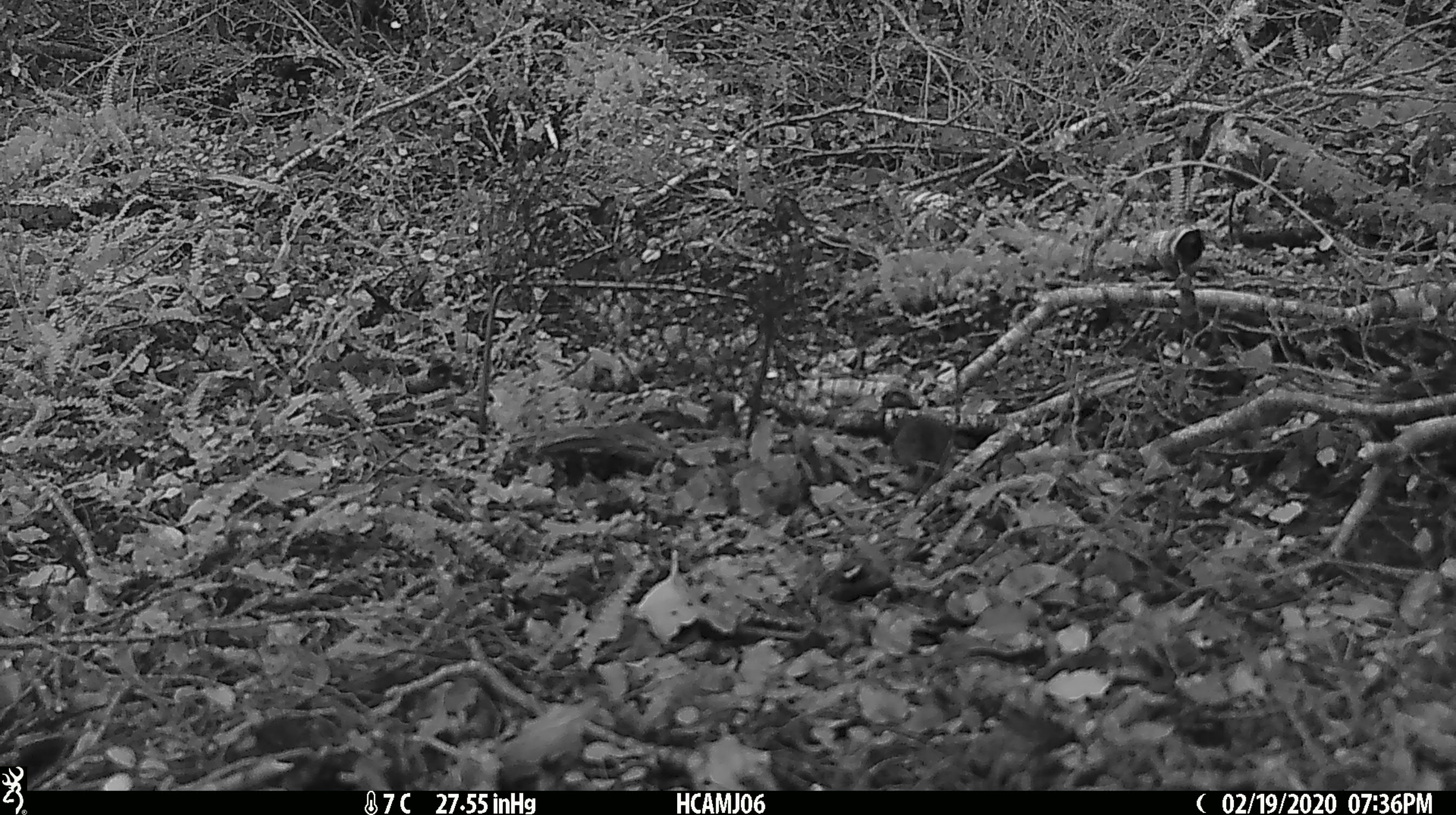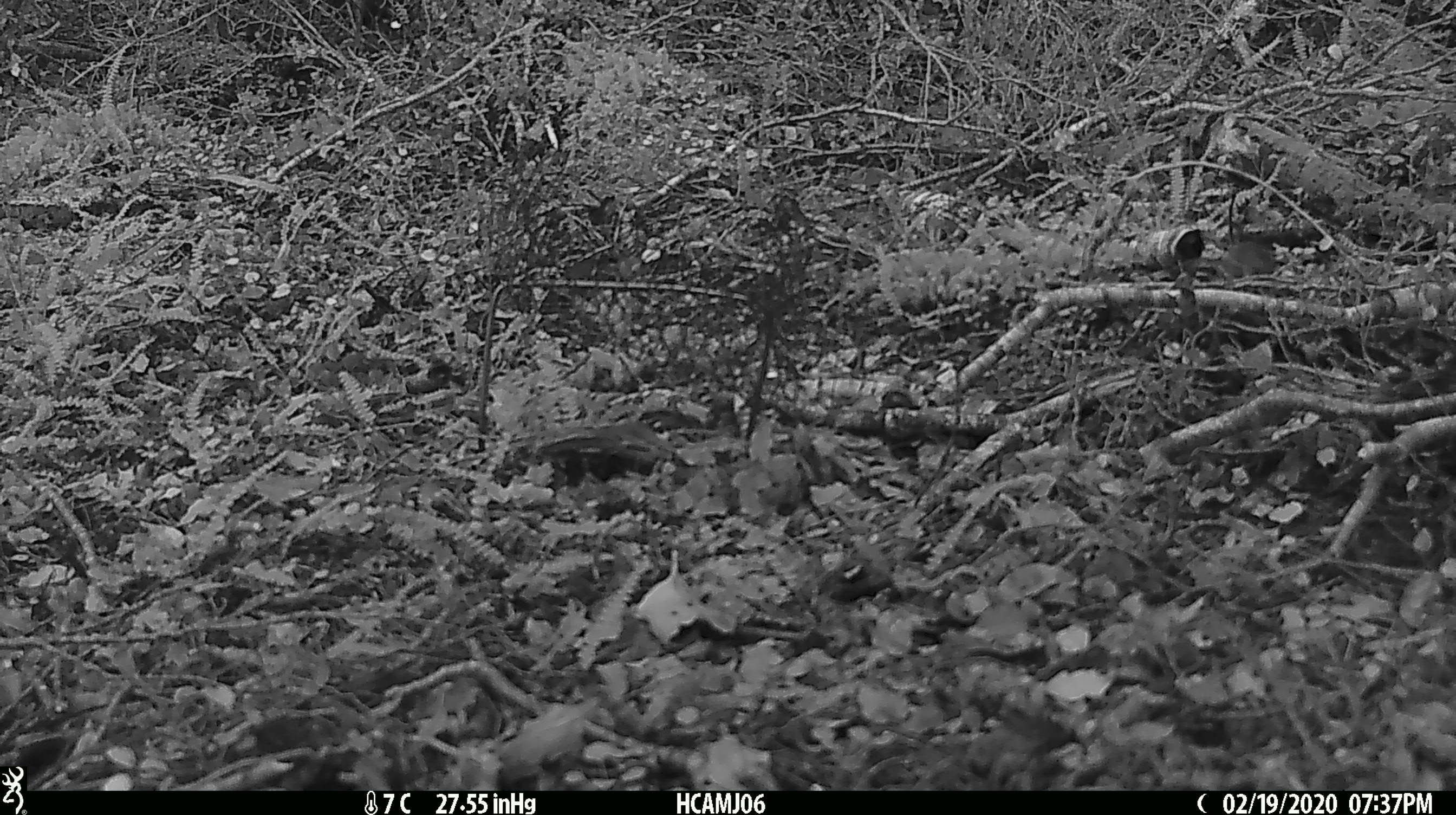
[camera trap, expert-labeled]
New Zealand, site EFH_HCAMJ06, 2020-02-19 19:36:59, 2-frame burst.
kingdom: Animalia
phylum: Chordata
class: Mammalia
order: Rodentia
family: Muridae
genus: Mus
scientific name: Mus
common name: mouse